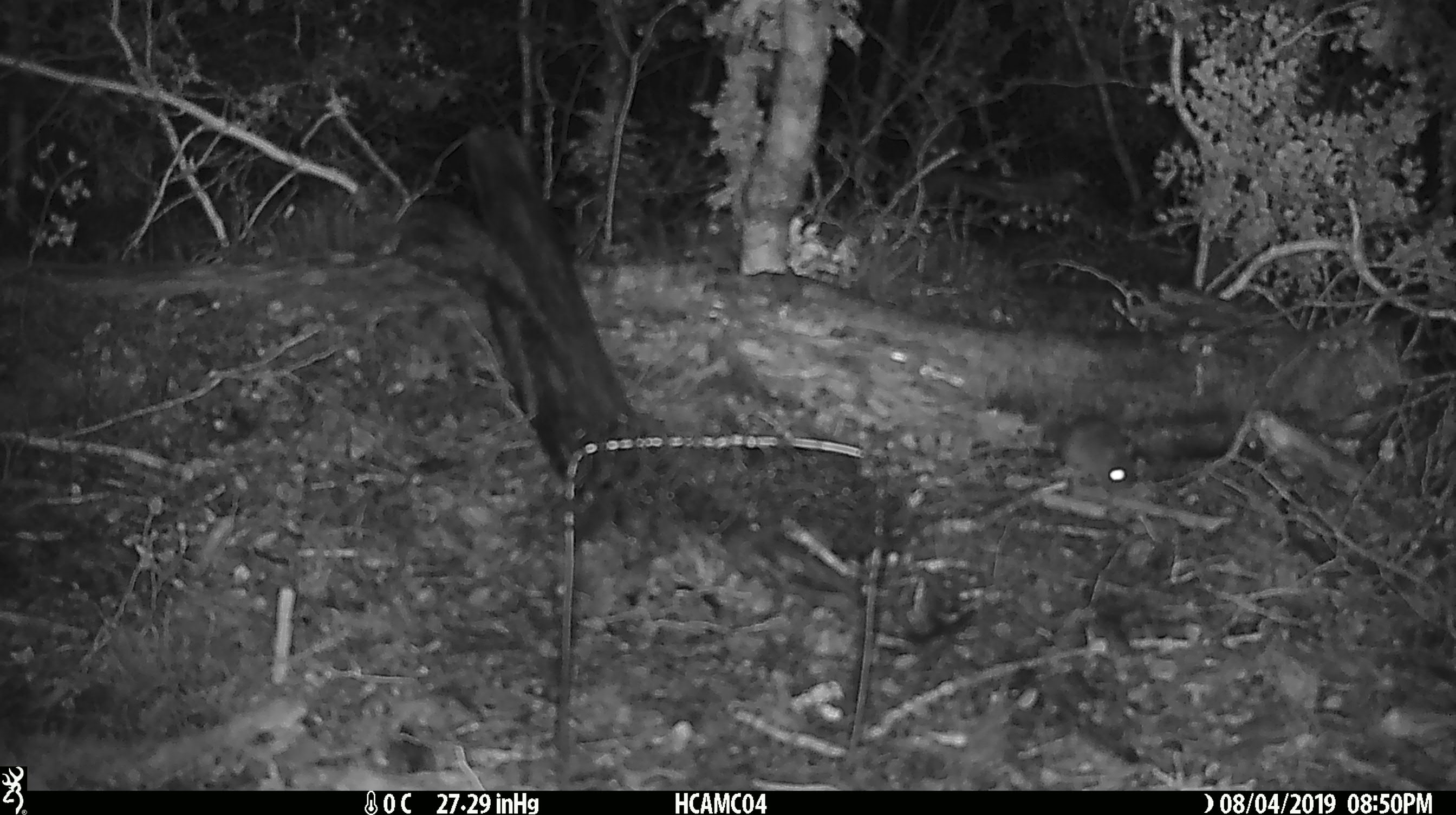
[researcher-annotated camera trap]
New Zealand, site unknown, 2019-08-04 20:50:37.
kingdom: Animalia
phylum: Chordata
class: Mammalia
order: Rodentia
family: Muridae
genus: Mus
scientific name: Mus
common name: mouse